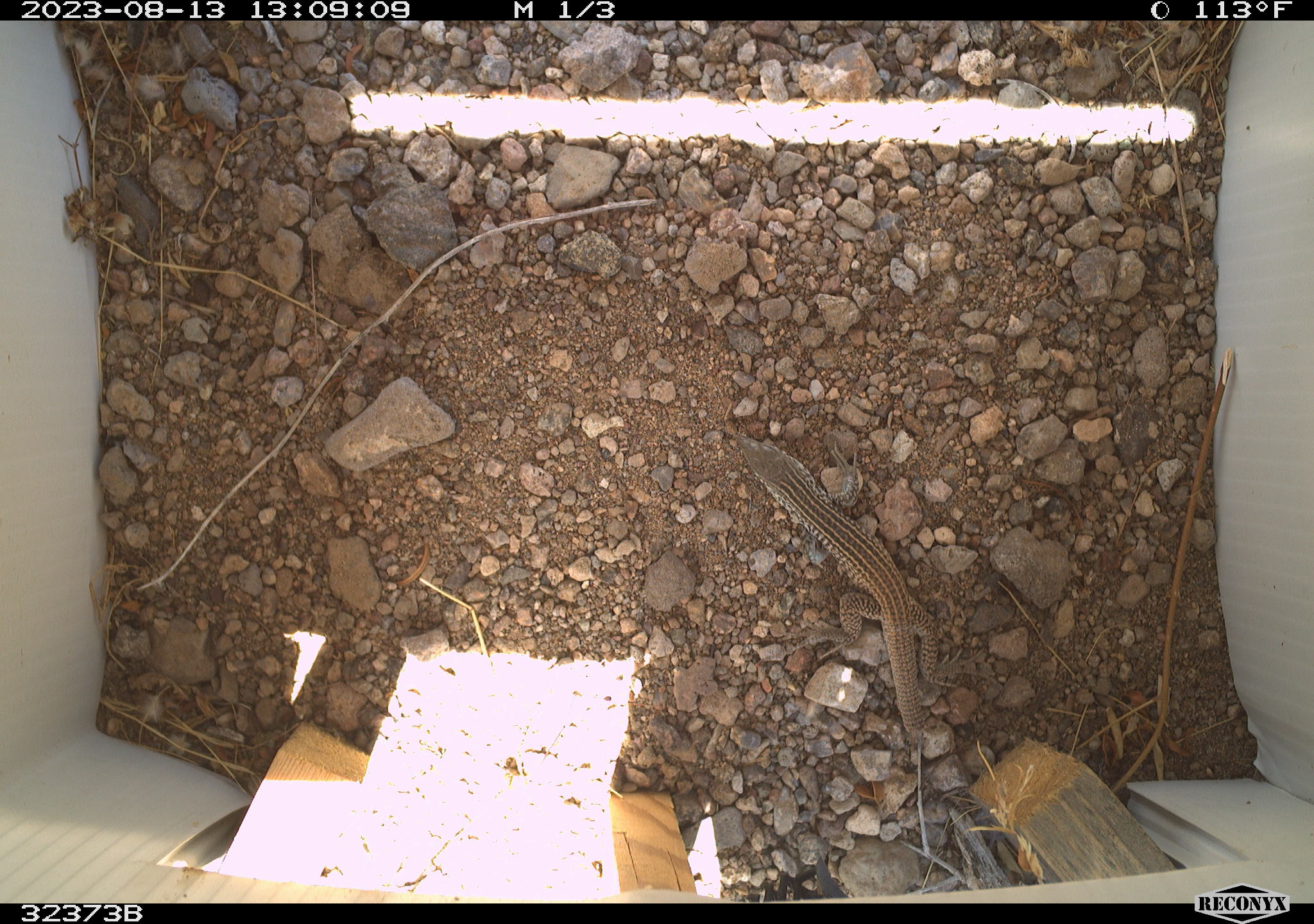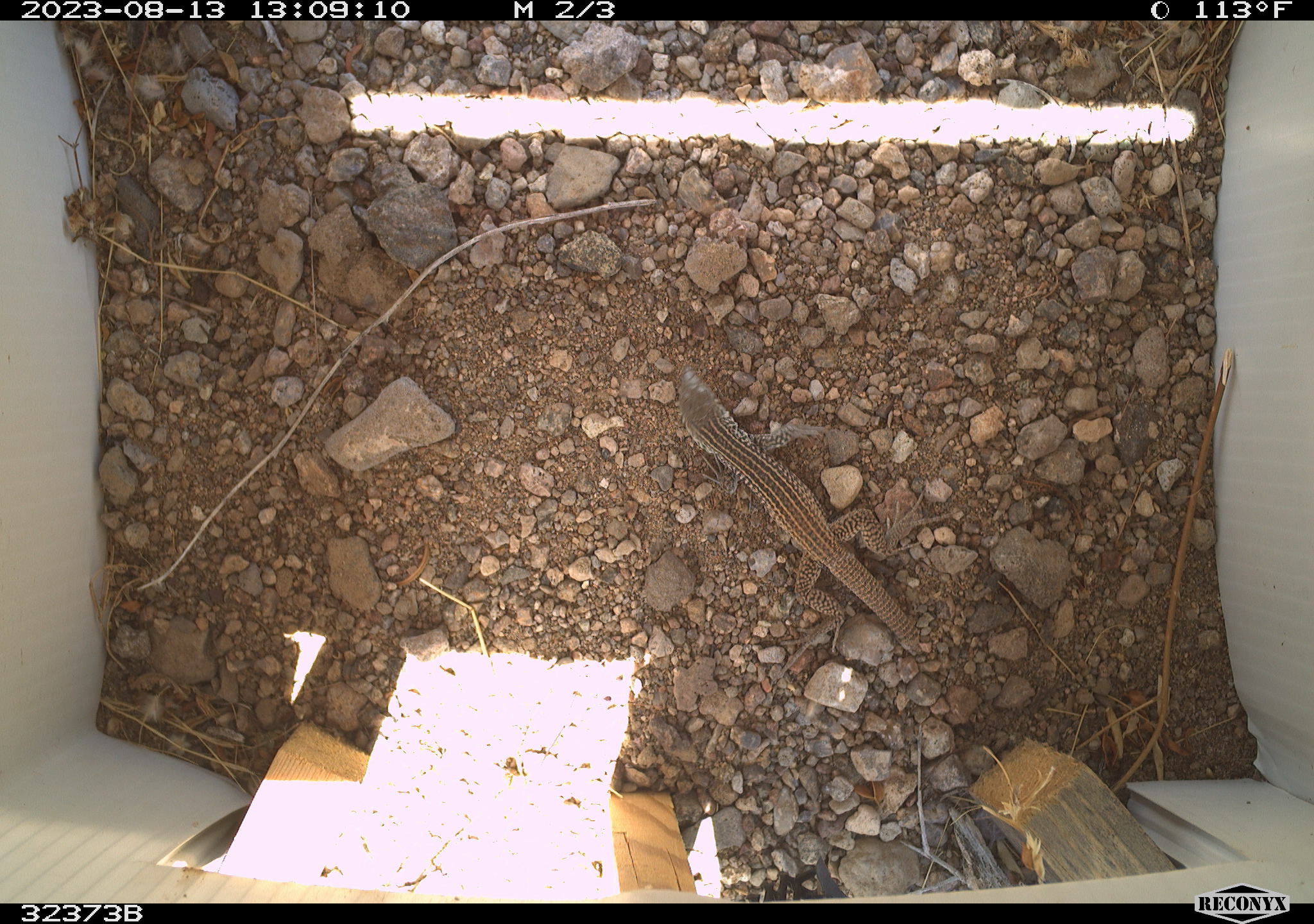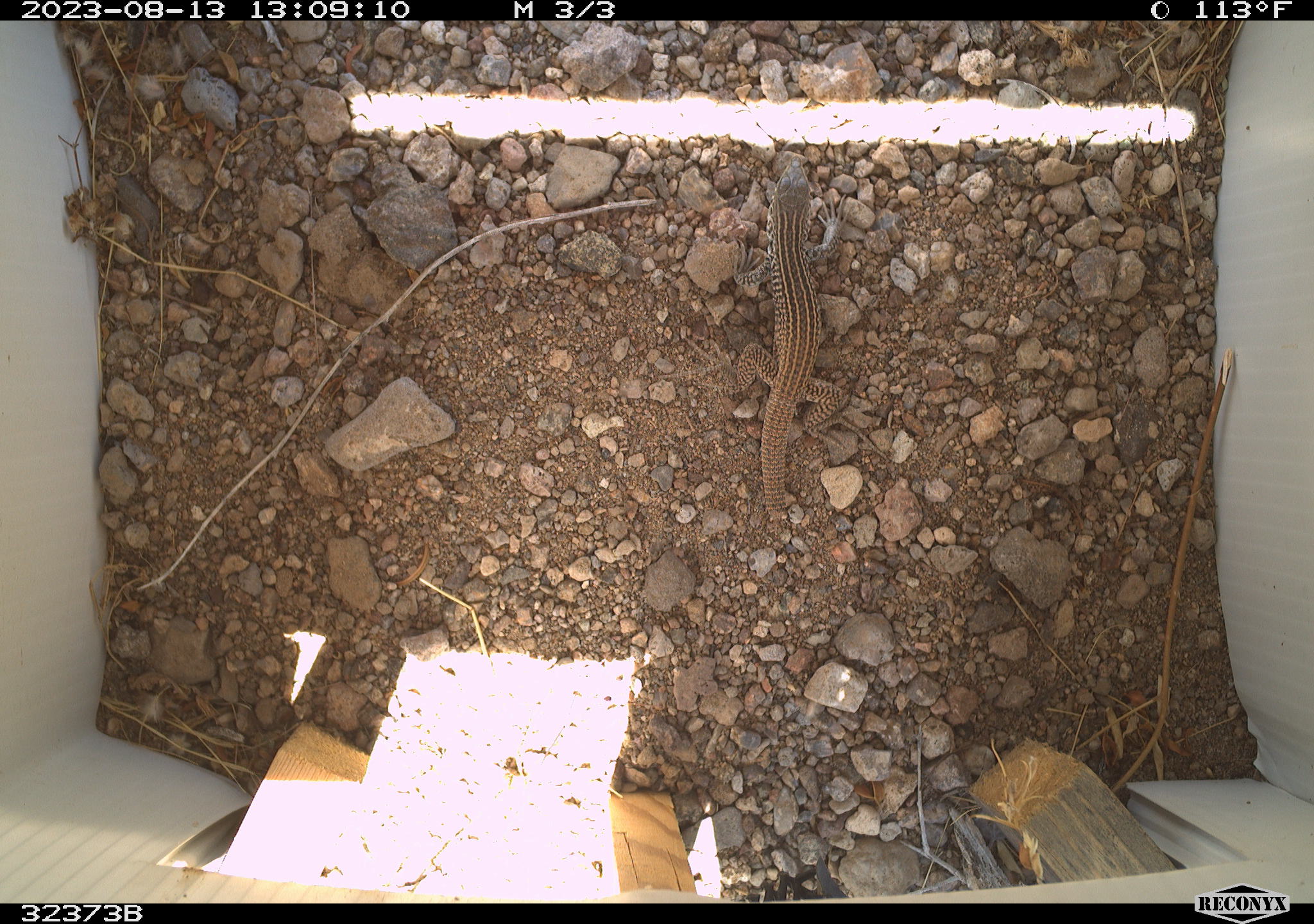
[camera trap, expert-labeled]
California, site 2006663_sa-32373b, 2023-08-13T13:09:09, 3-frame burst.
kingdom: Animalia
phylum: Chordata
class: Reptilia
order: Squamata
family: Teiidae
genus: Aspidoscelis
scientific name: Aspidoscelis tigris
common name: western whiptail